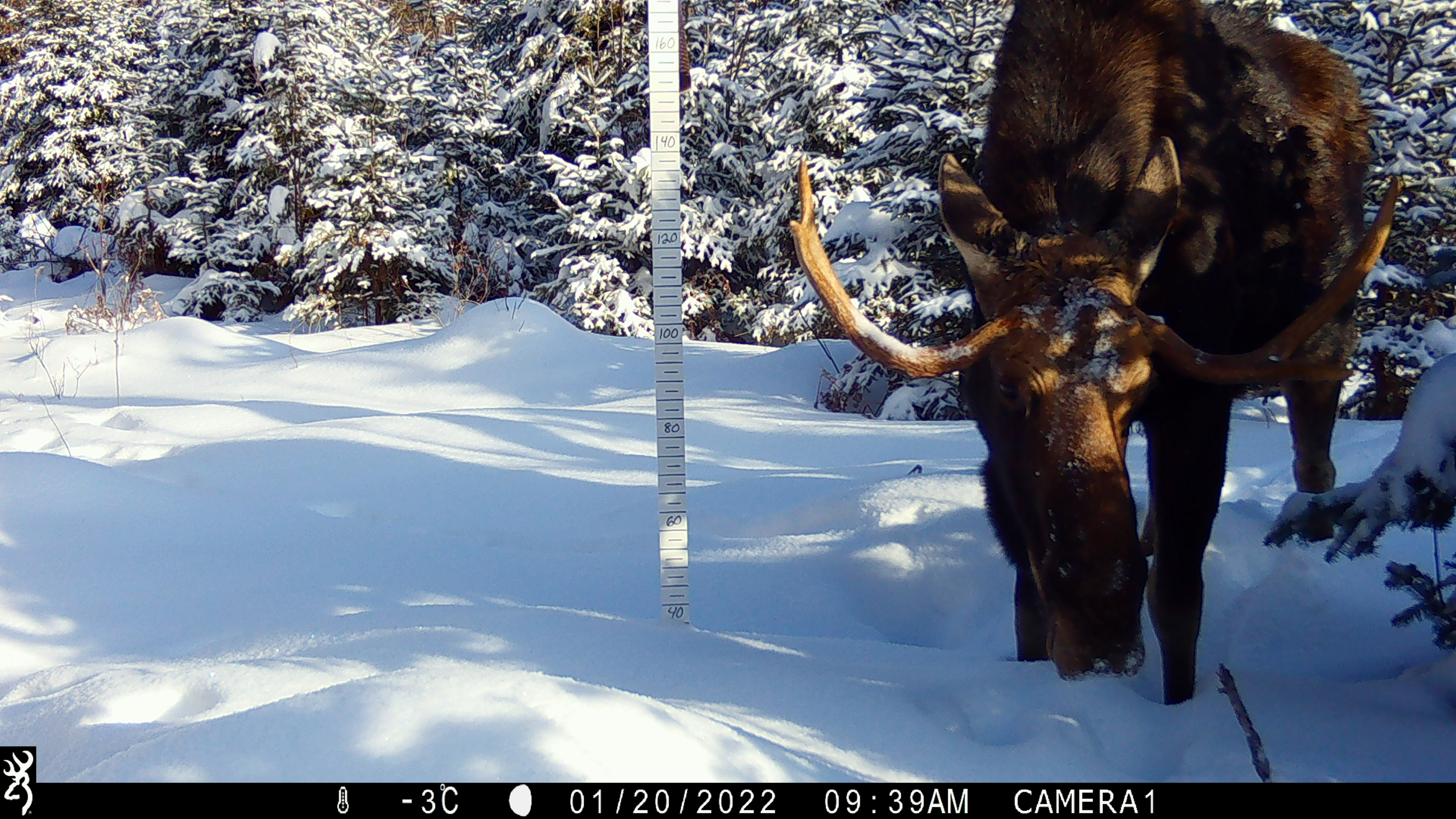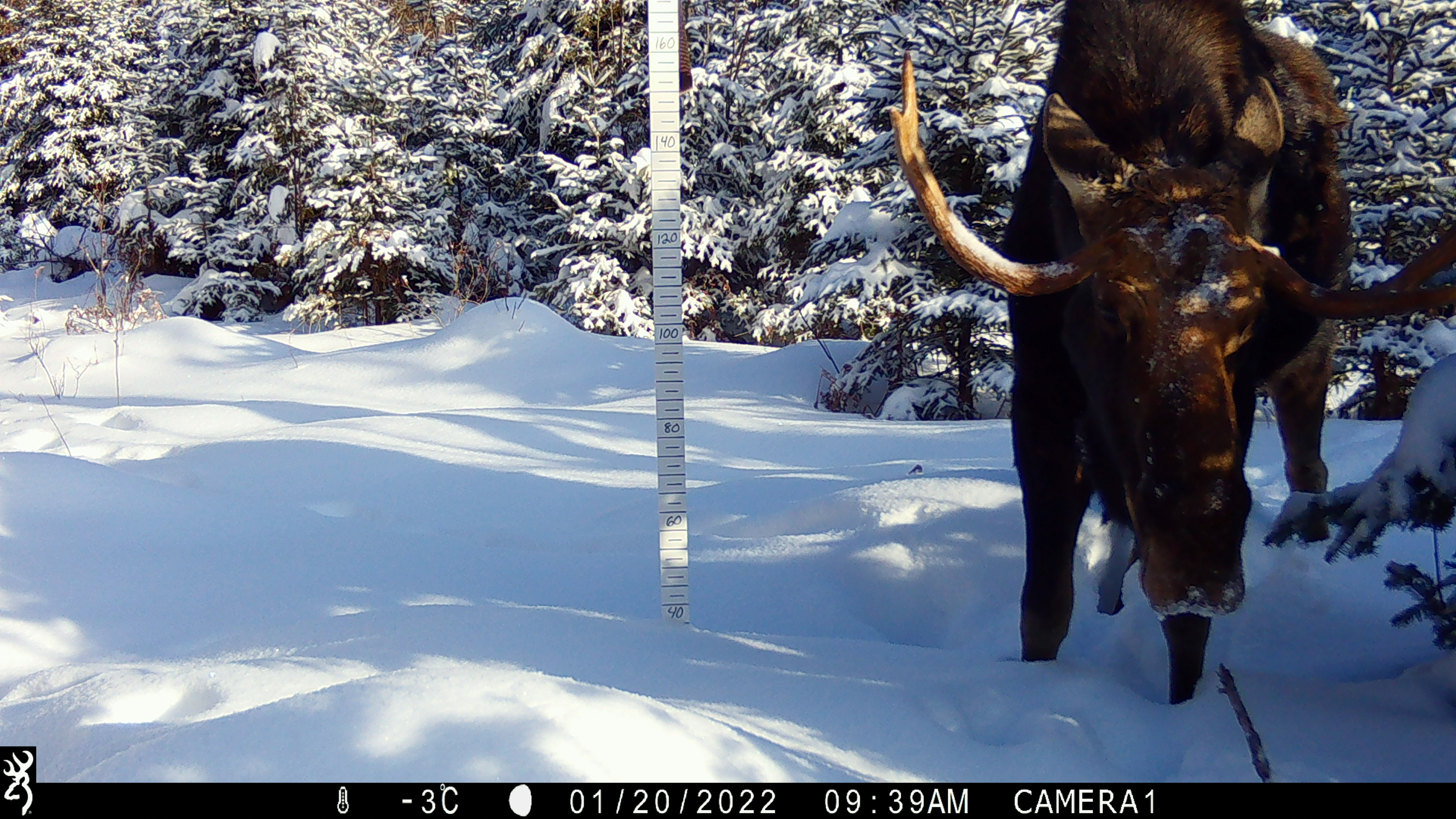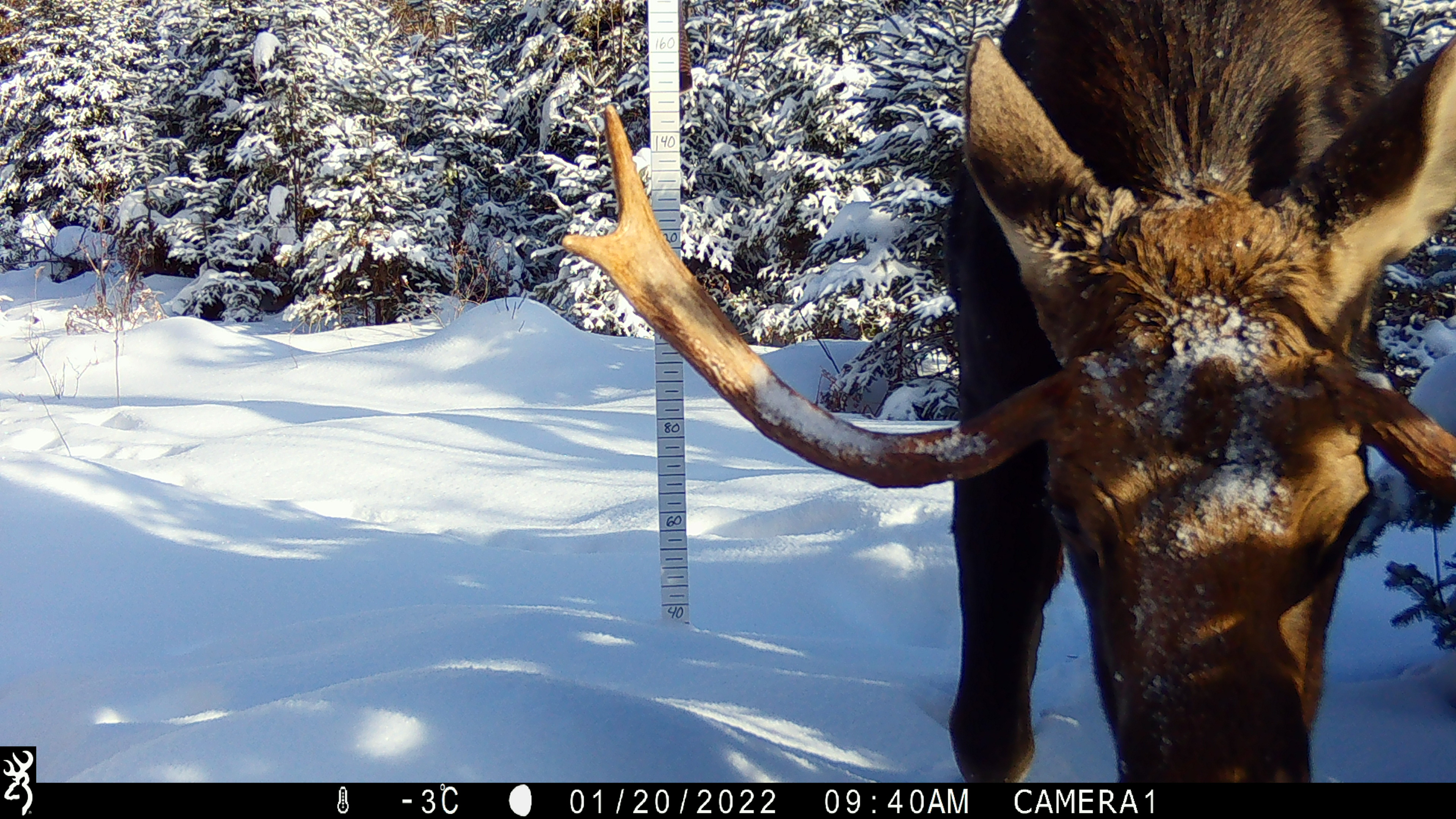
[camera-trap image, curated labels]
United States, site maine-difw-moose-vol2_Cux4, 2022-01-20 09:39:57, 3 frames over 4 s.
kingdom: Animalia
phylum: Chordata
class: Mammalia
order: Artiodactyla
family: Cervidae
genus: Alces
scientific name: Alces alces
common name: moose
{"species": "moose (Alces alces)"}